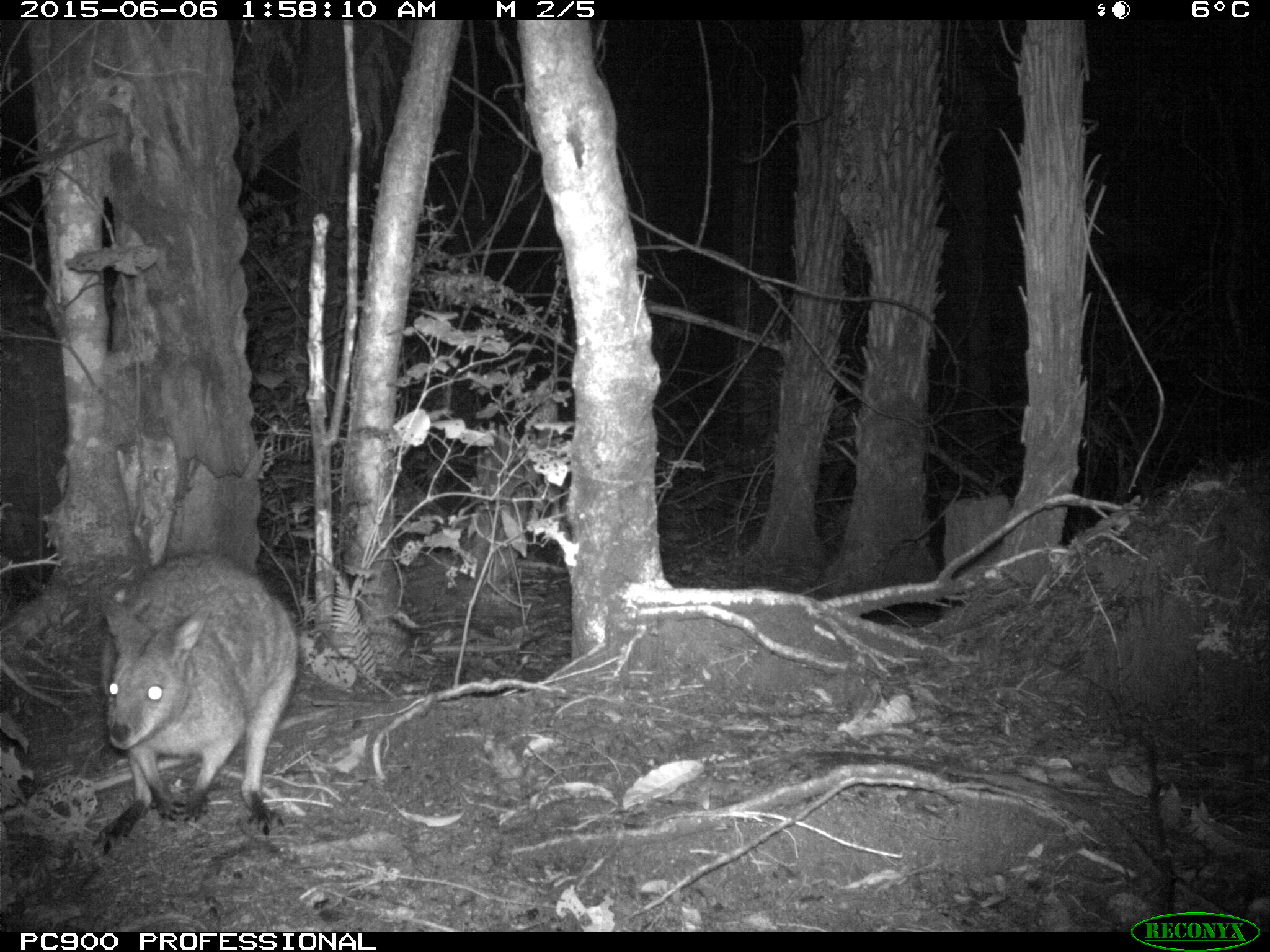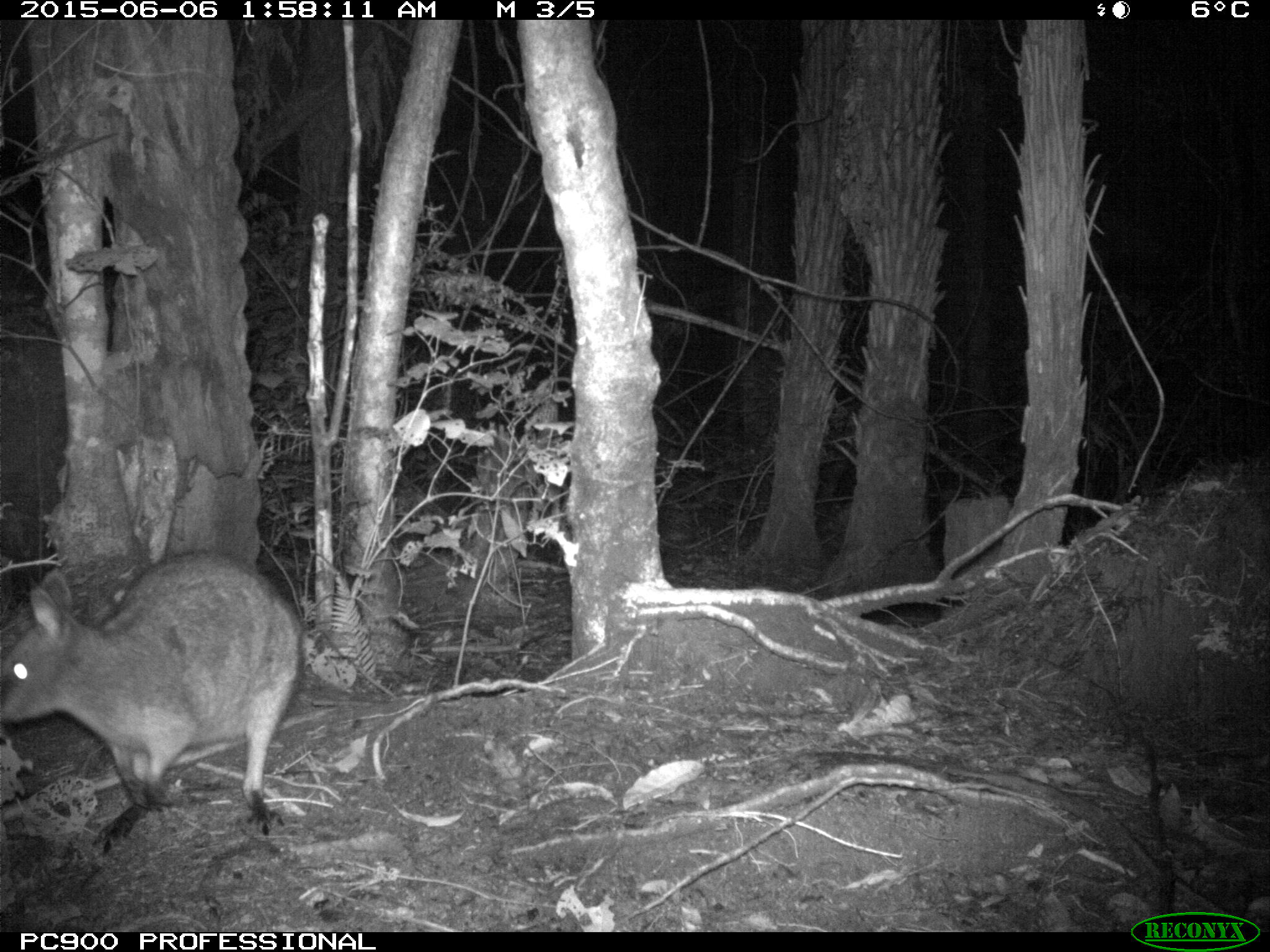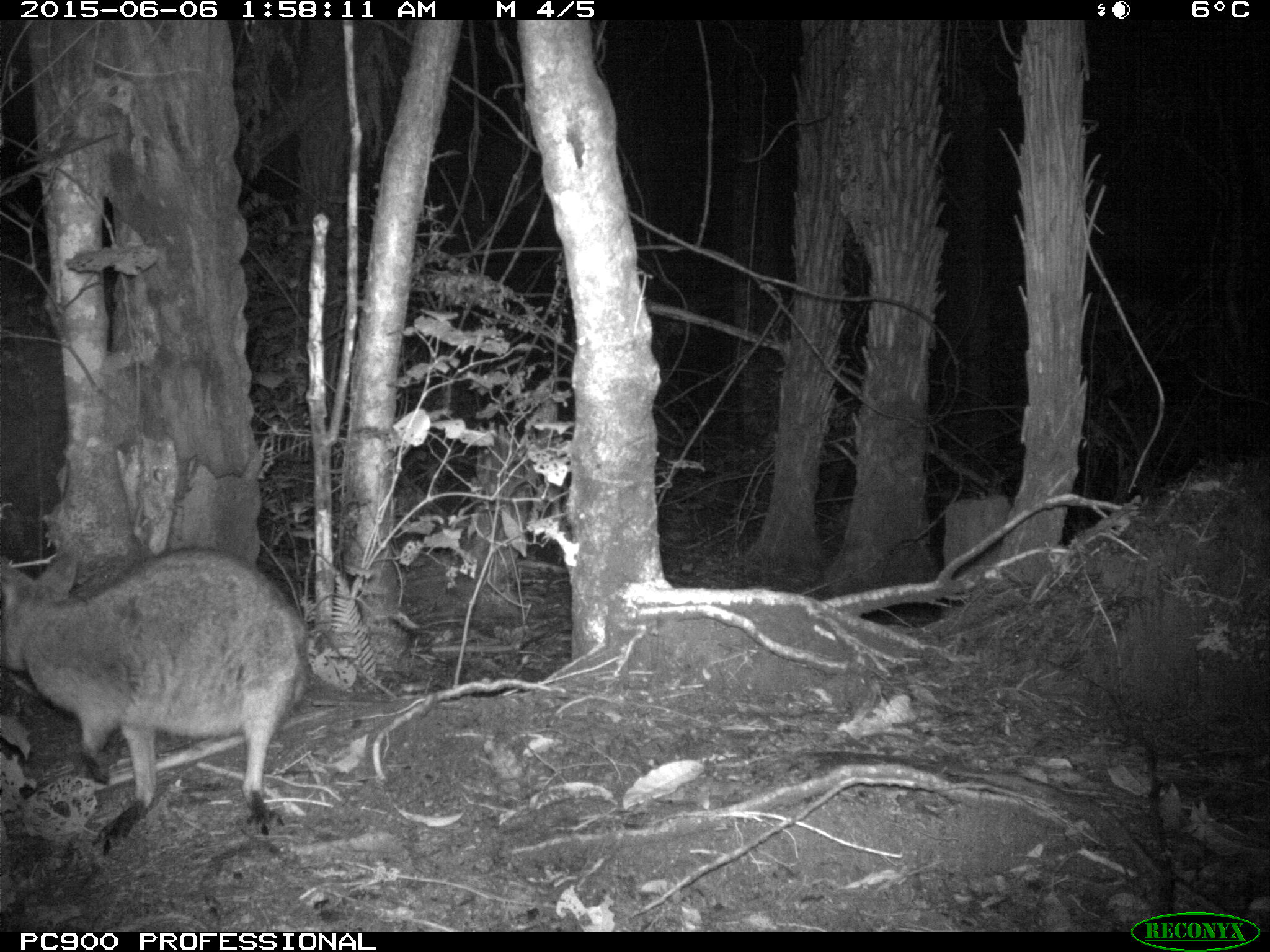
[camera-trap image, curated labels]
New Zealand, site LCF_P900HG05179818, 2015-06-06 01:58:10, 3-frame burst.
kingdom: Animalia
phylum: Chordata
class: Mammalia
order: Diprotodontia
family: Macropodidae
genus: Notamacropus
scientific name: Notamacropus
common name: wallaby